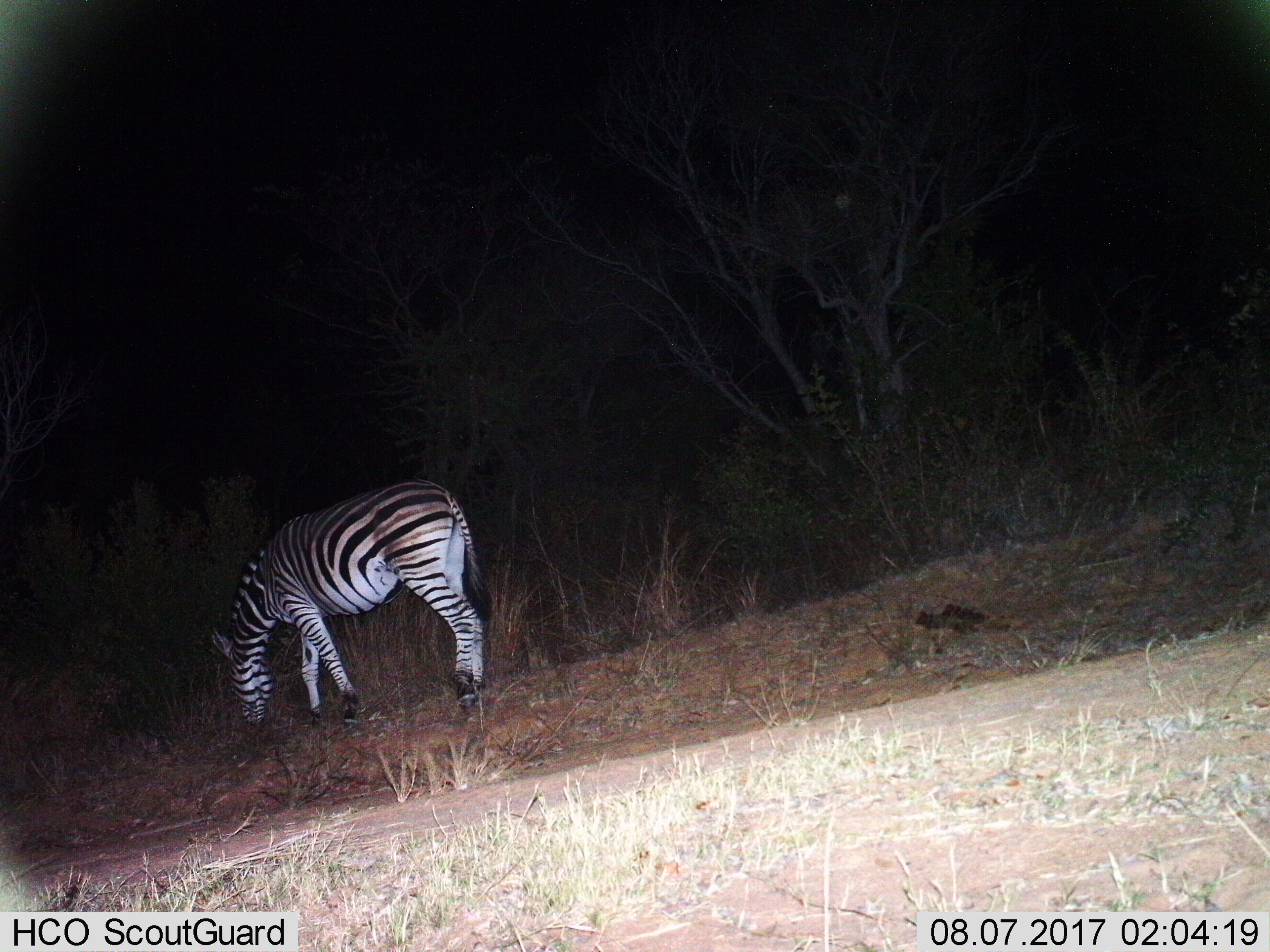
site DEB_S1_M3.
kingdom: Animalia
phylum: Chordata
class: Mammalia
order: Perissodactyla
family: Equidae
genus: Equus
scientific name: Equus quagga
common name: plains zebra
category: zebraplains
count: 1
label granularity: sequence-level